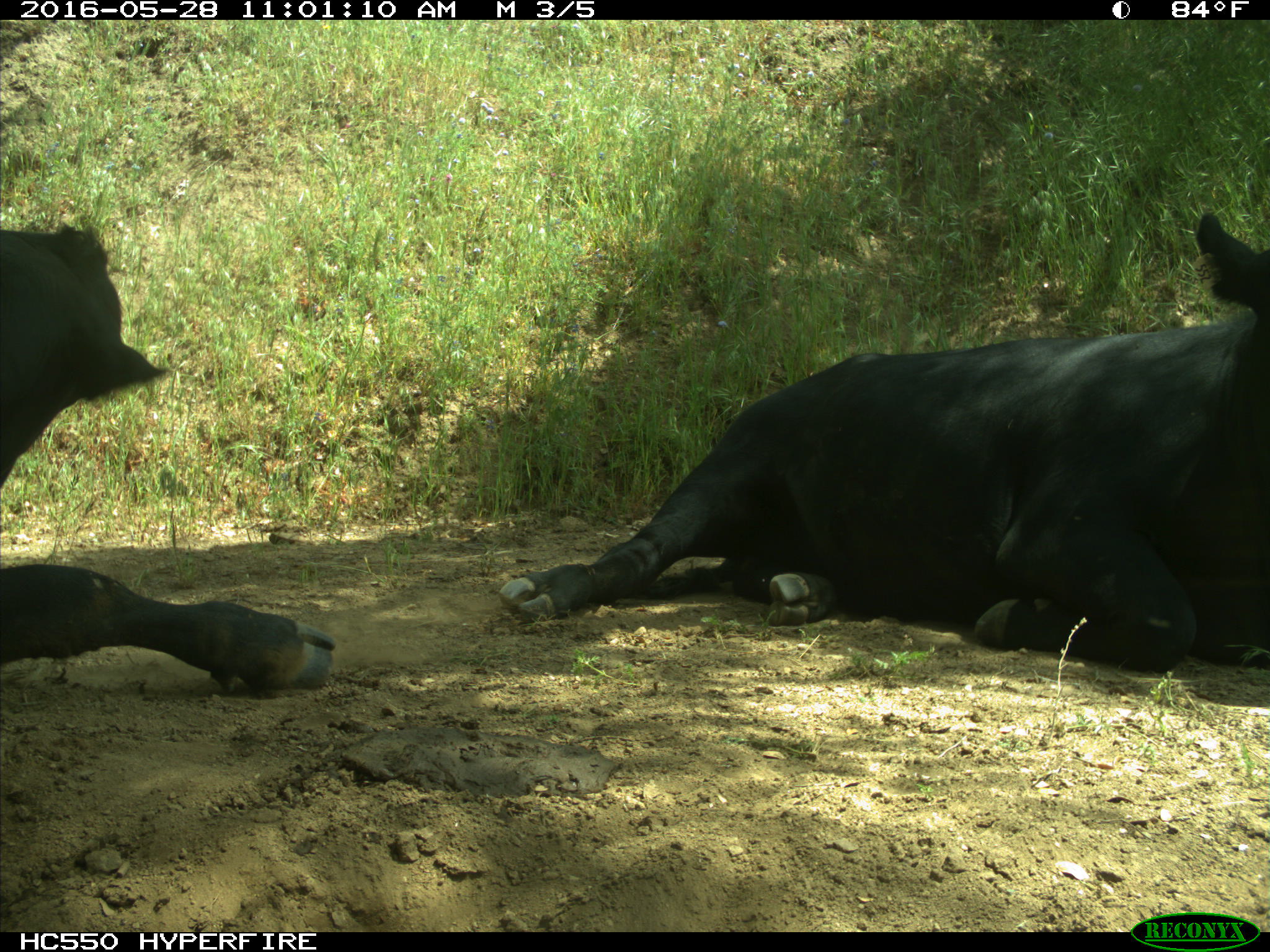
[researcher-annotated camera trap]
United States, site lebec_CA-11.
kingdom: Animalia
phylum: Chordata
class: Mammalia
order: Artiodactyla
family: Bovidae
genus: Bos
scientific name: Bos taurus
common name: domestic cow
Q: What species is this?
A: Bos taurus (domestic cow).